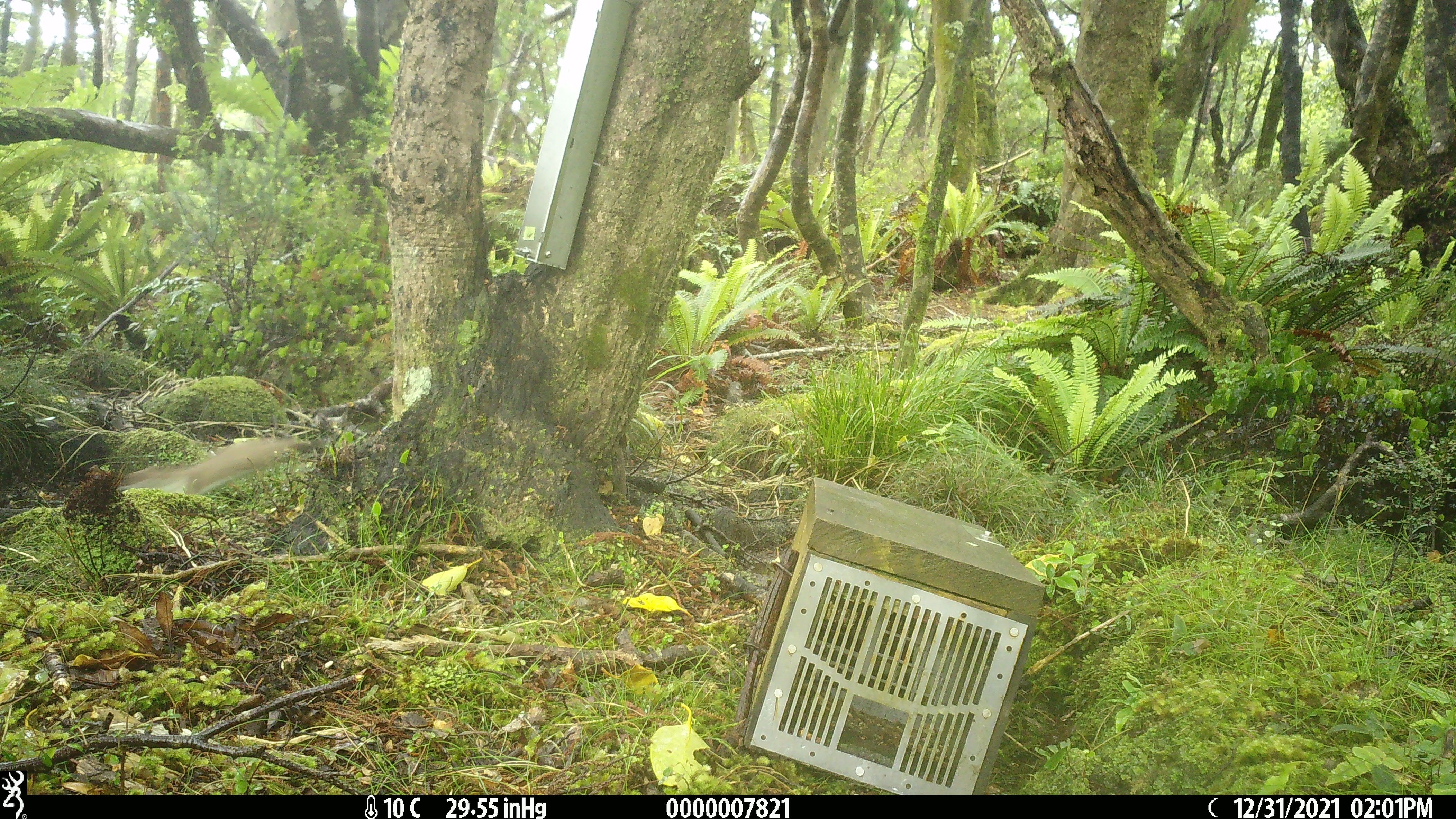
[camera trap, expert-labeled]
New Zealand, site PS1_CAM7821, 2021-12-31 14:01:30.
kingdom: Animalia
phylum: Chordata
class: Mammalia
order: Carnivora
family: Mustelidae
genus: Mustela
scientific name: Mustela erminea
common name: stoat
Stoat (Mustela erminea).